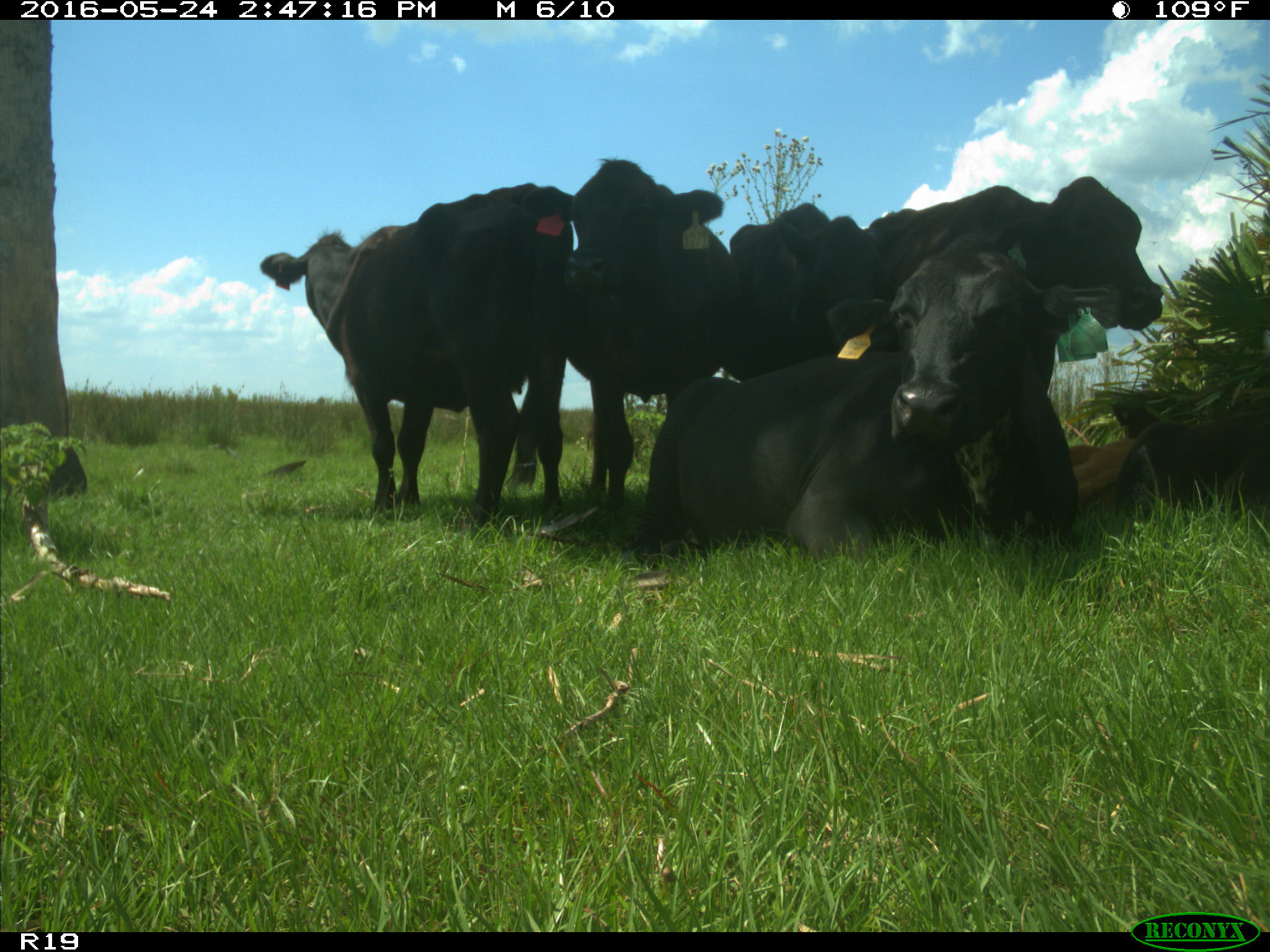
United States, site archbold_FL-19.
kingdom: Animalia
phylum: Chordata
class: Mammalia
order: Artiodactyla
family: Bovidae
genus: Bos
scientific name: Bos taurus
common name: domestic cow